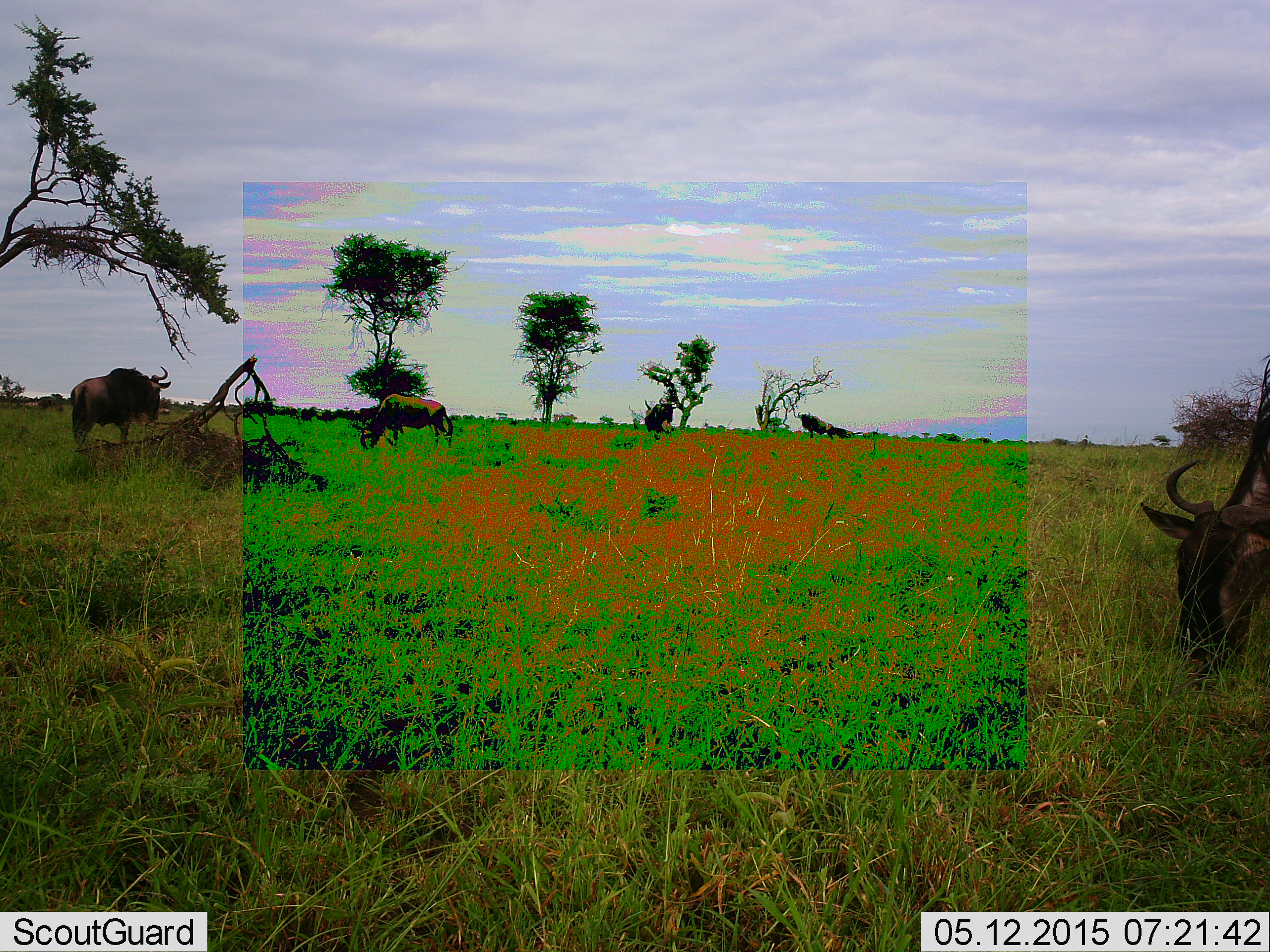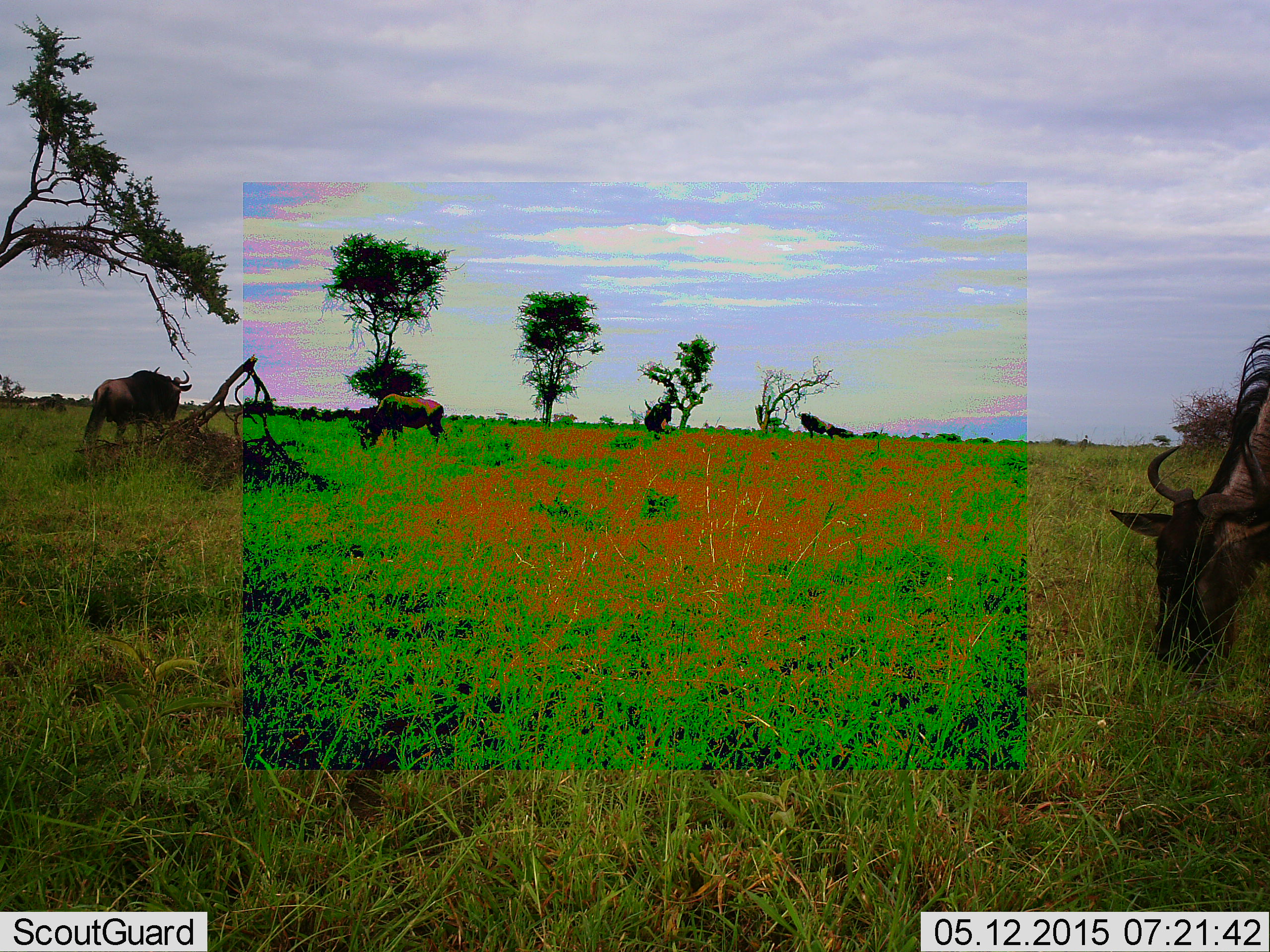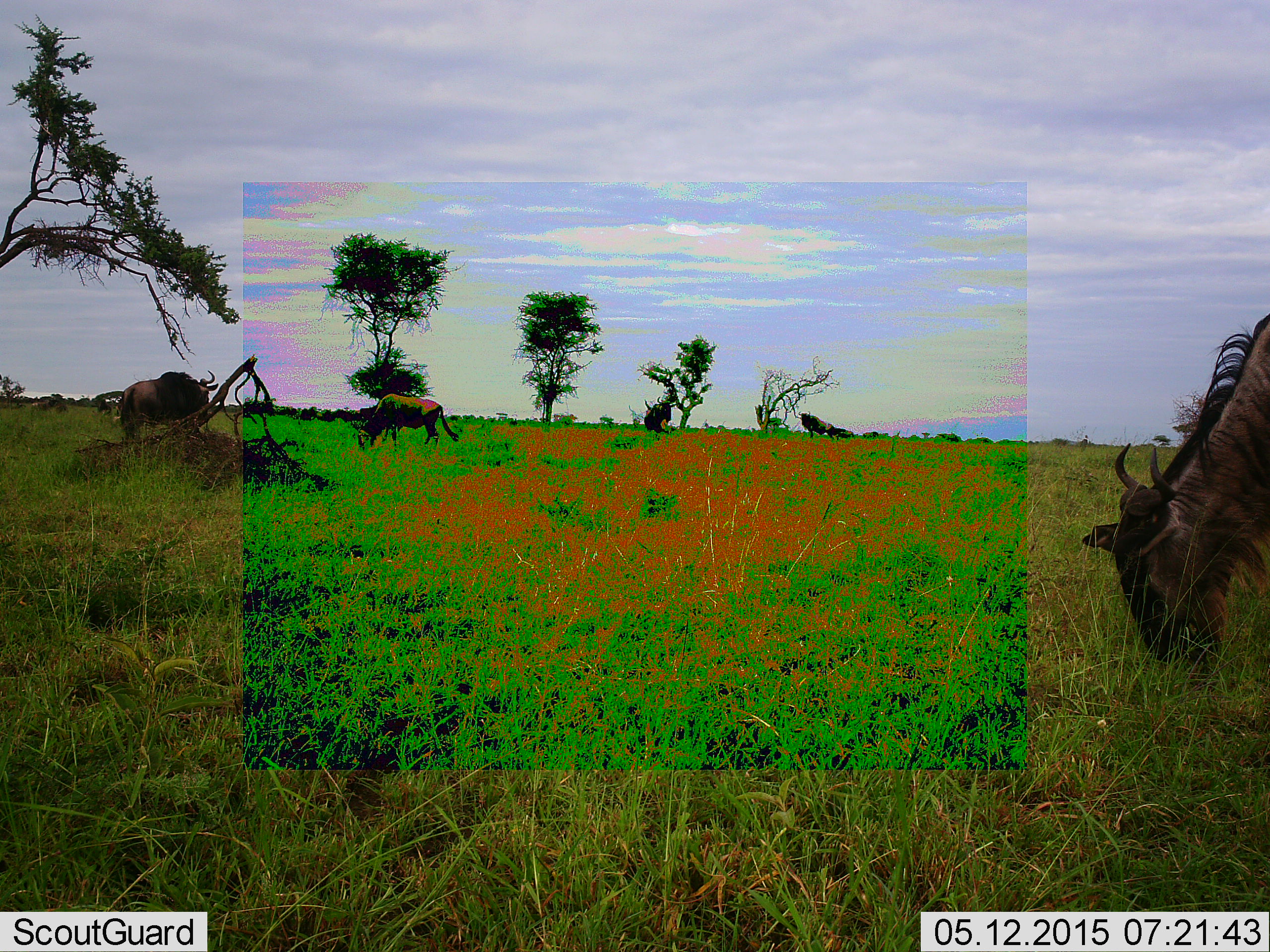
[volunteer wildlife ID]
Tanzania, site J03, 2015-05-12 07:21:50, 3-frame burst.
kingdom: Animalia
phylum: Chordata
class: Mammalia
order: Artiodactyla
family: Bovidae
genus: Connochaetes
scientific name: Connochaetes taurinus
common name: blue wildebeest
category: wildebeest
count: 4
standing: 50%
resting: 10%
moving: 50%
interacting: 0%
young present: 0%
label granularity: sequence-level